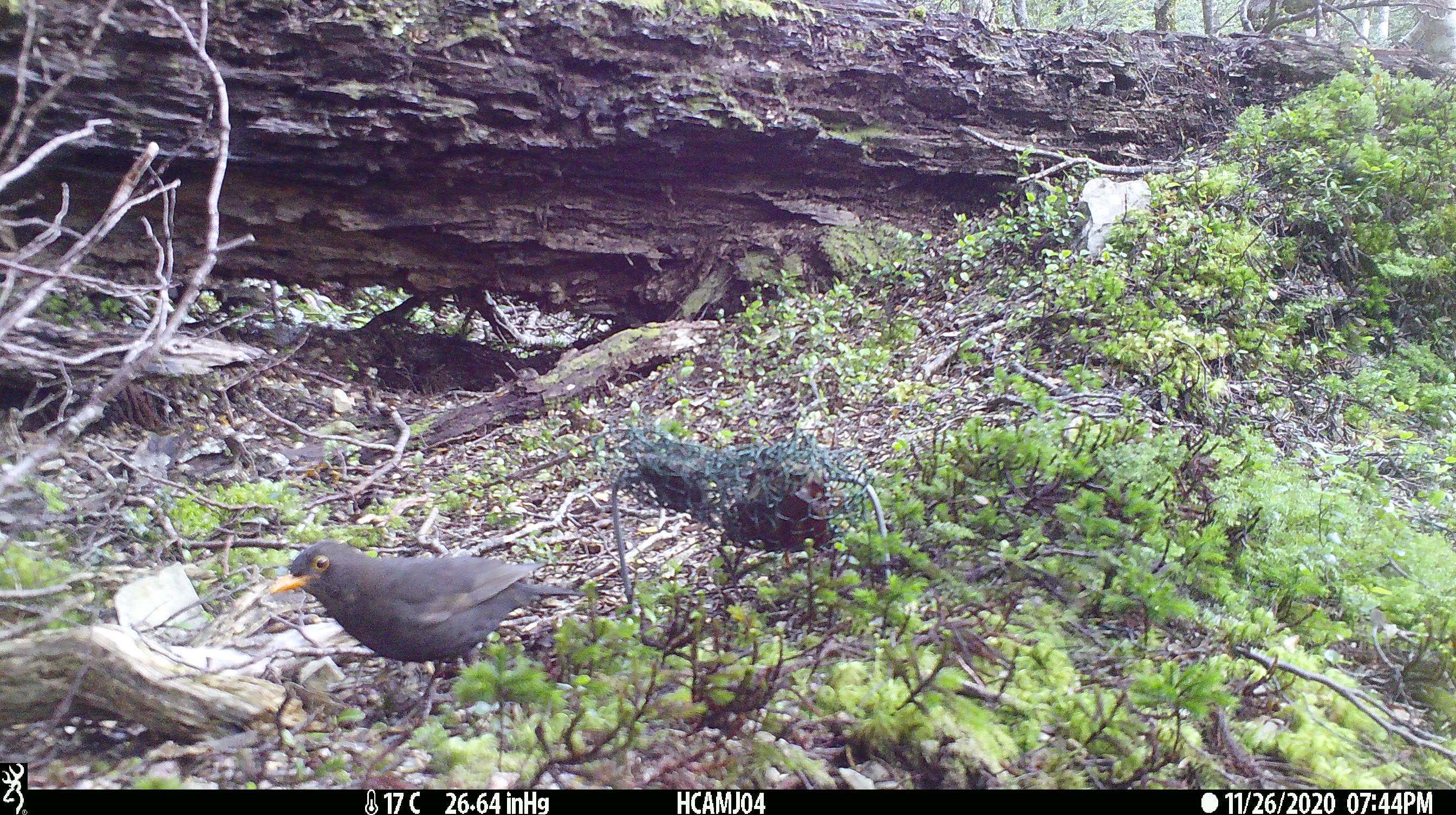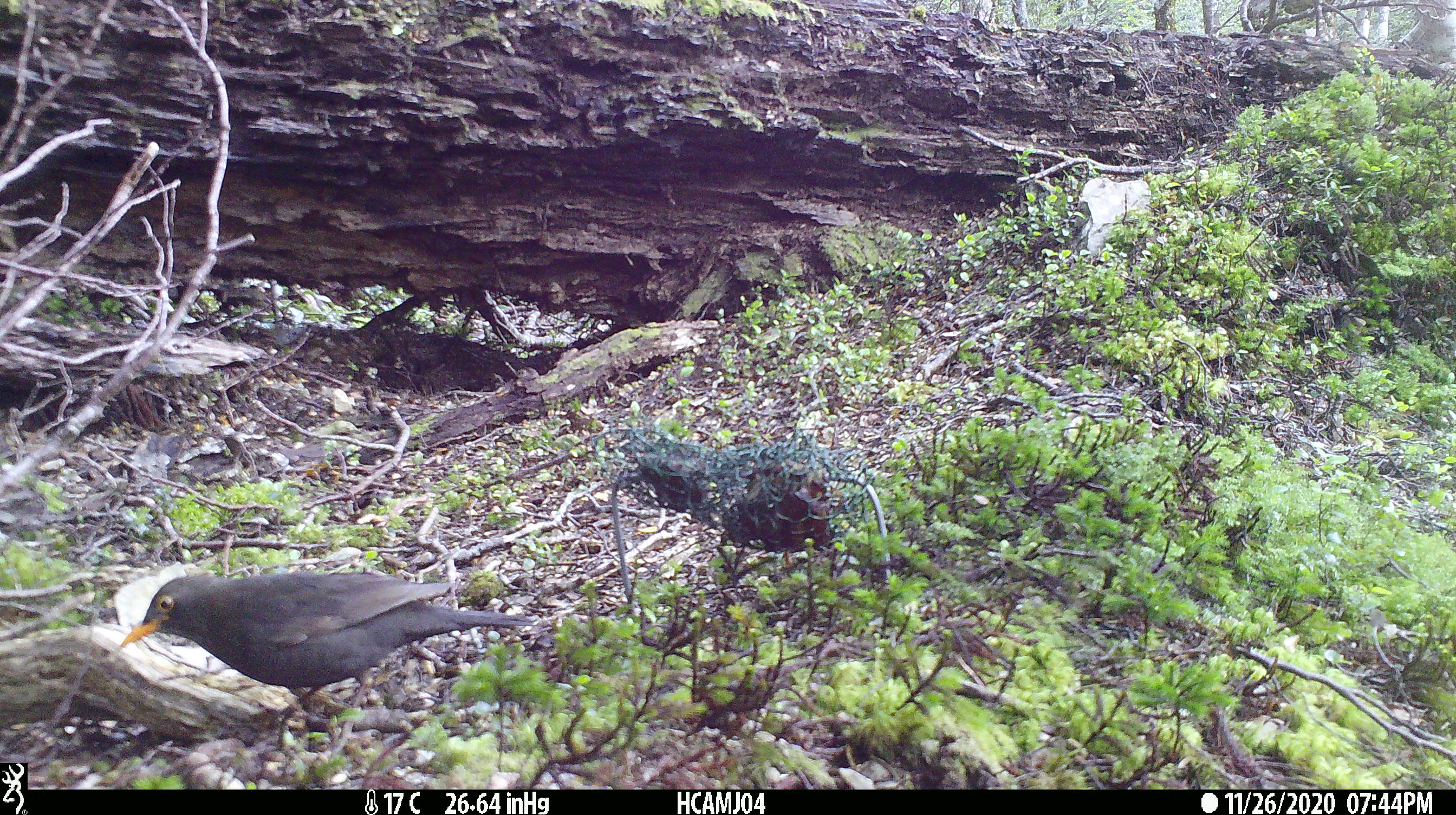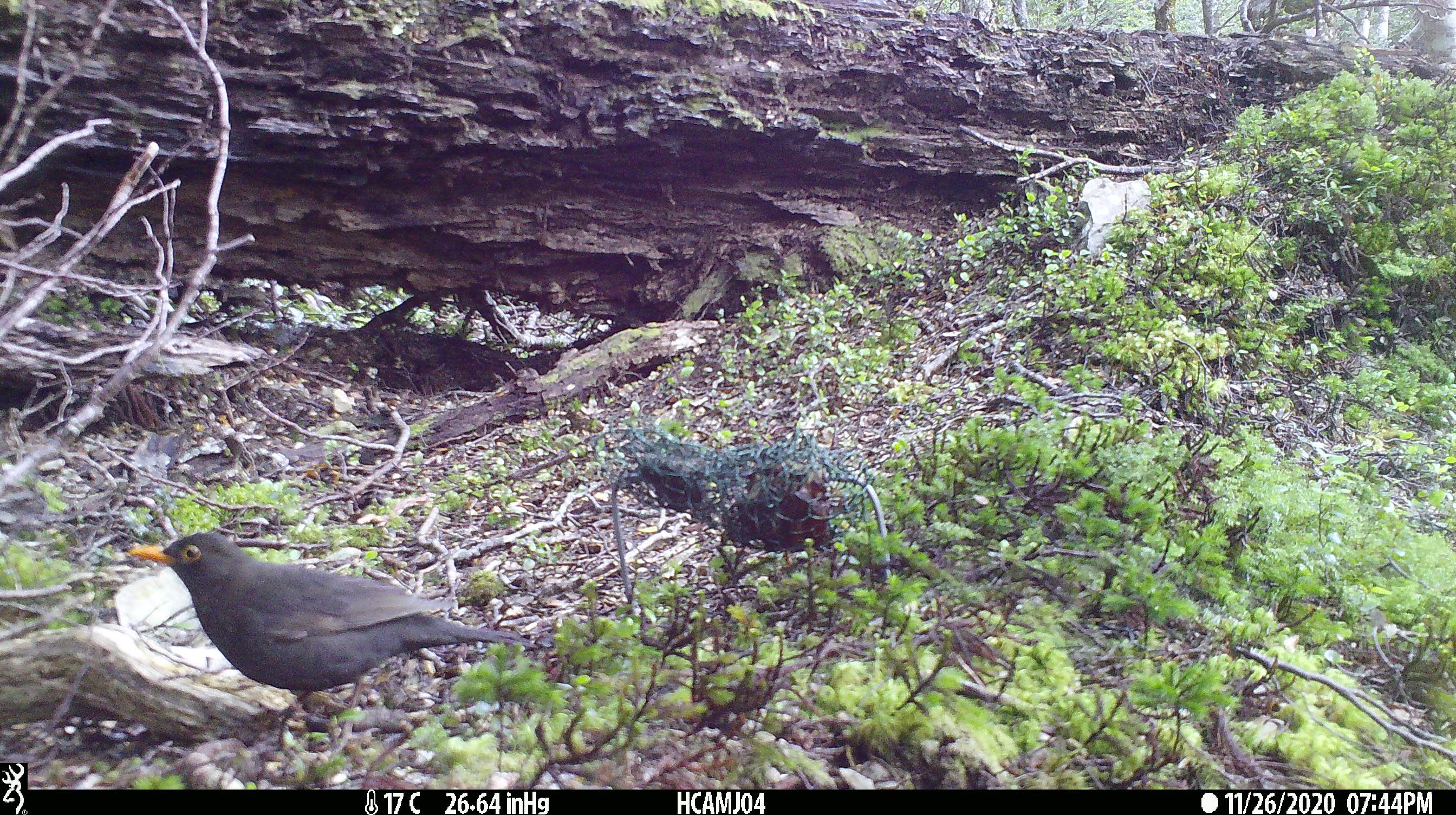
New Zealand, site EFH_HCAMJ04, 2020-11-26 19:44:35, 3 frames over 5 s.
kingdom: Animalia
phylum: Chordata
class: Aves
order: Passeriformes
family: Turdidae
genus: Turdus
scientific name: Turdus merula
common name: eurasian blackbird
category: blackbird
Blackbird (eurasian blackbird) (Turdus merula).